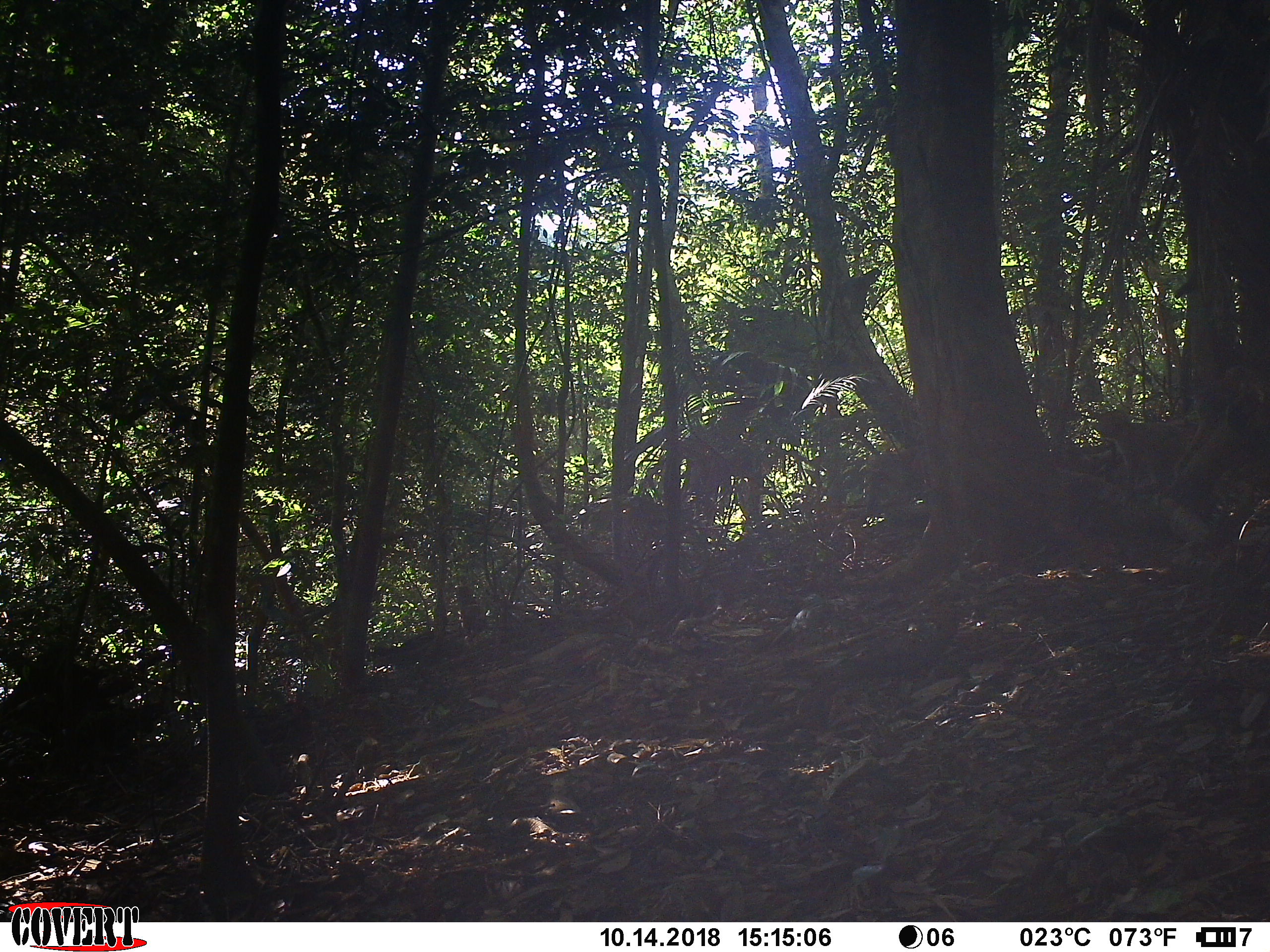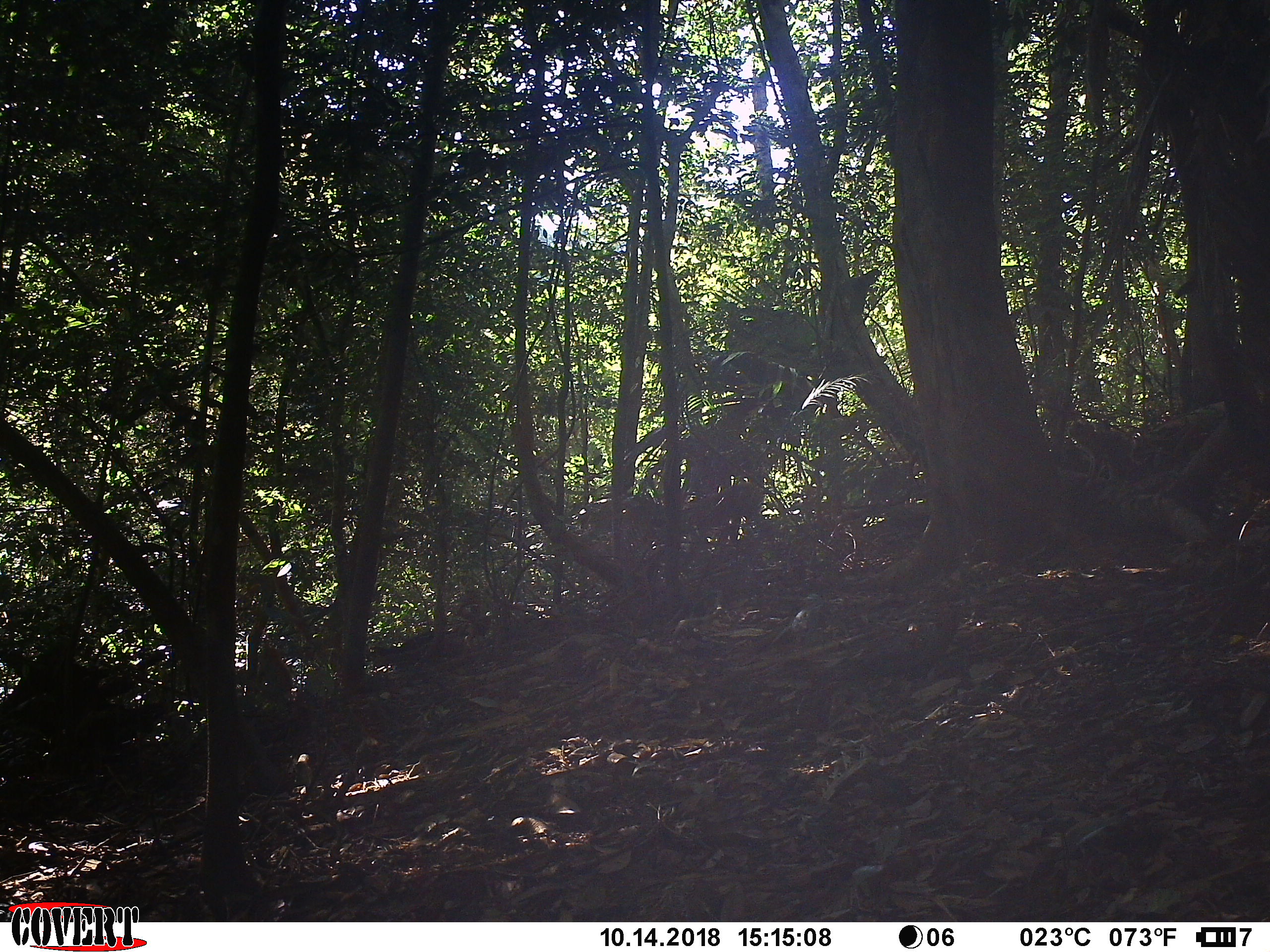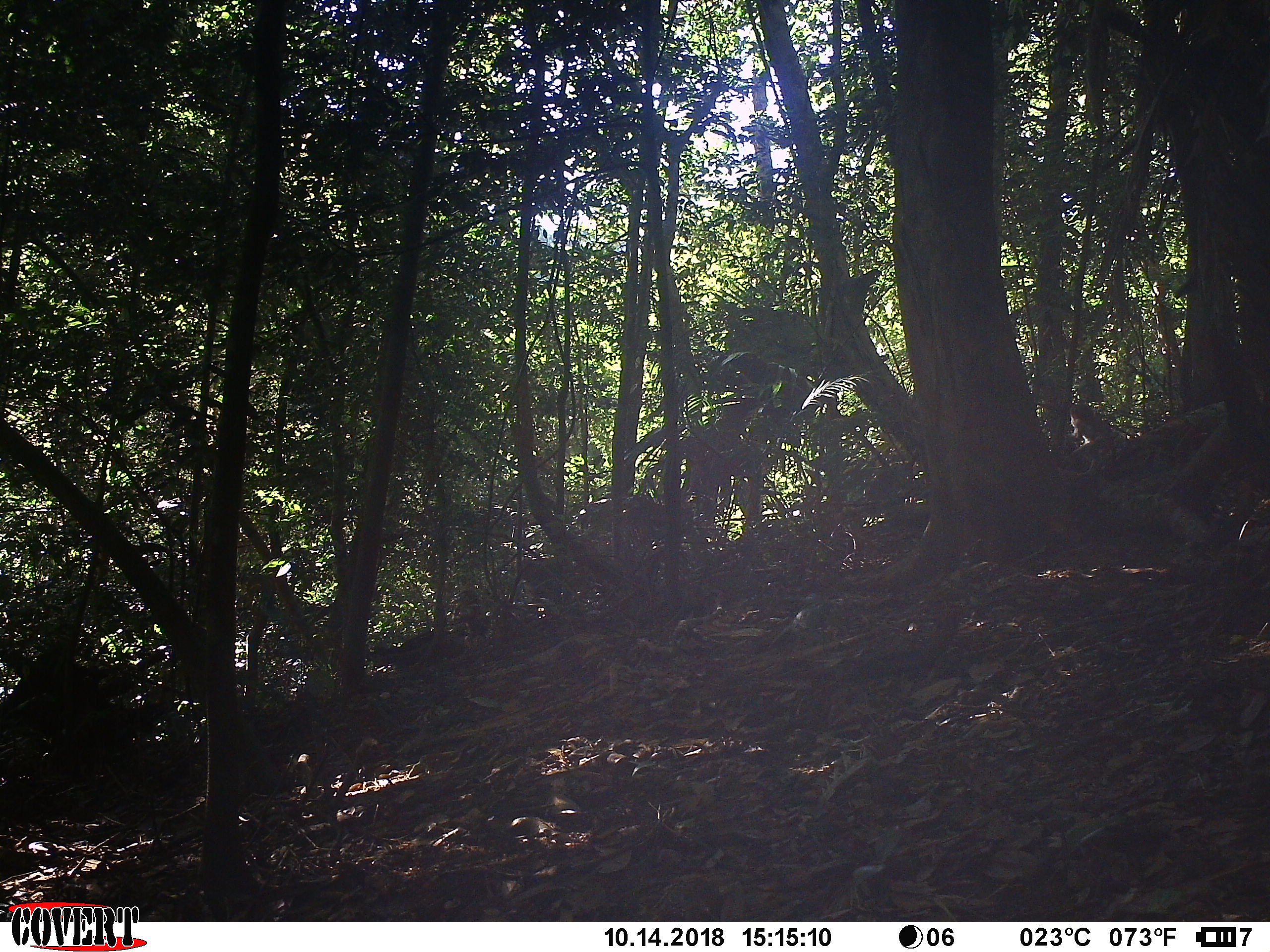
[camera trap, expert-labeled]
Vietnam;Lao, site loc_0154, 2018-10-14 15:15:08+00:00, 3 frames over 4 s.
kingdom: Animalia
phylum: Chordata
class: Mammalia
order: Primates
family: Cercopithecidae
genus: Macaca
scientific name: Macaca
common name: macaque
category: unidentified macaque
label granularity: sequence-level